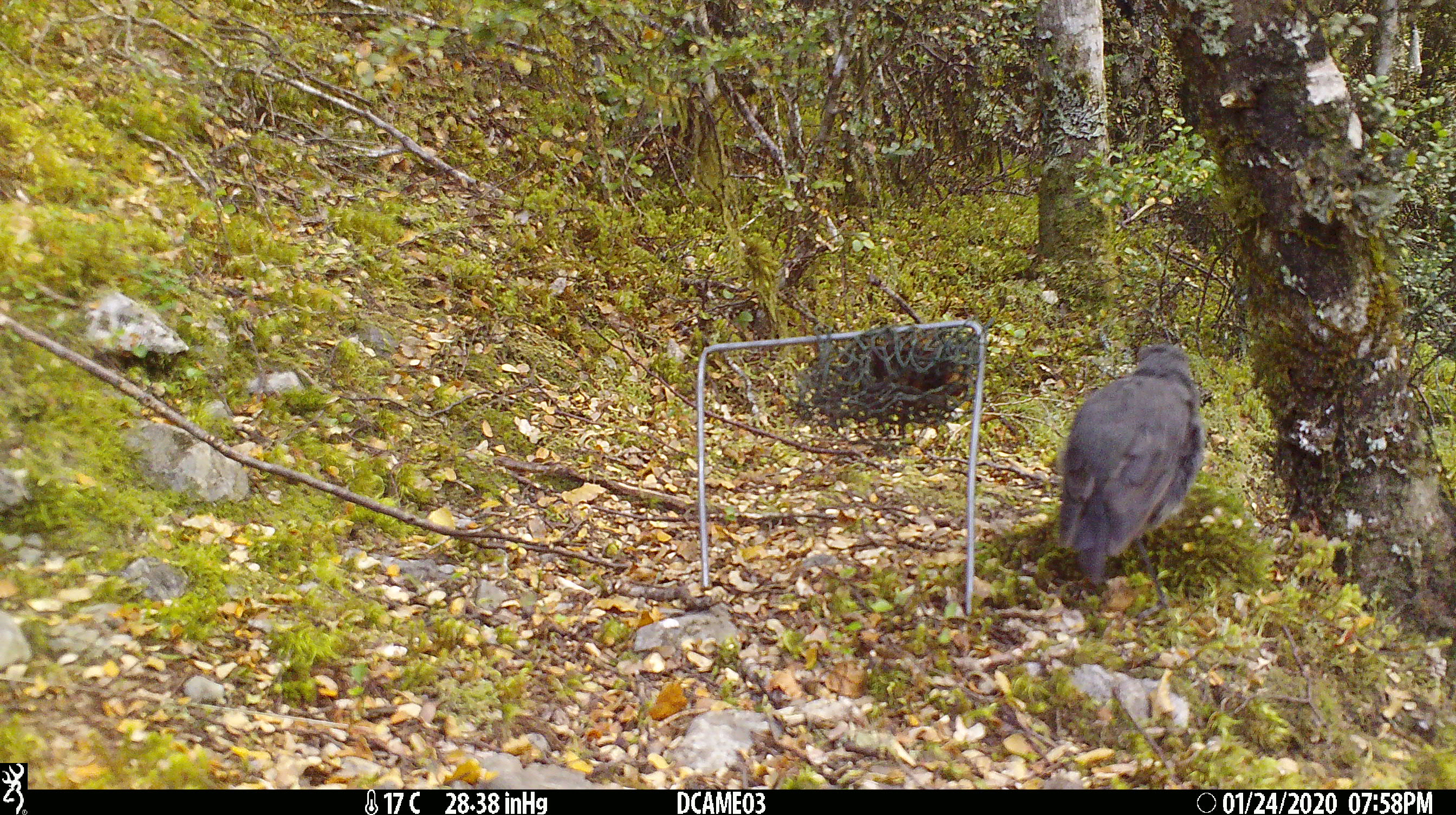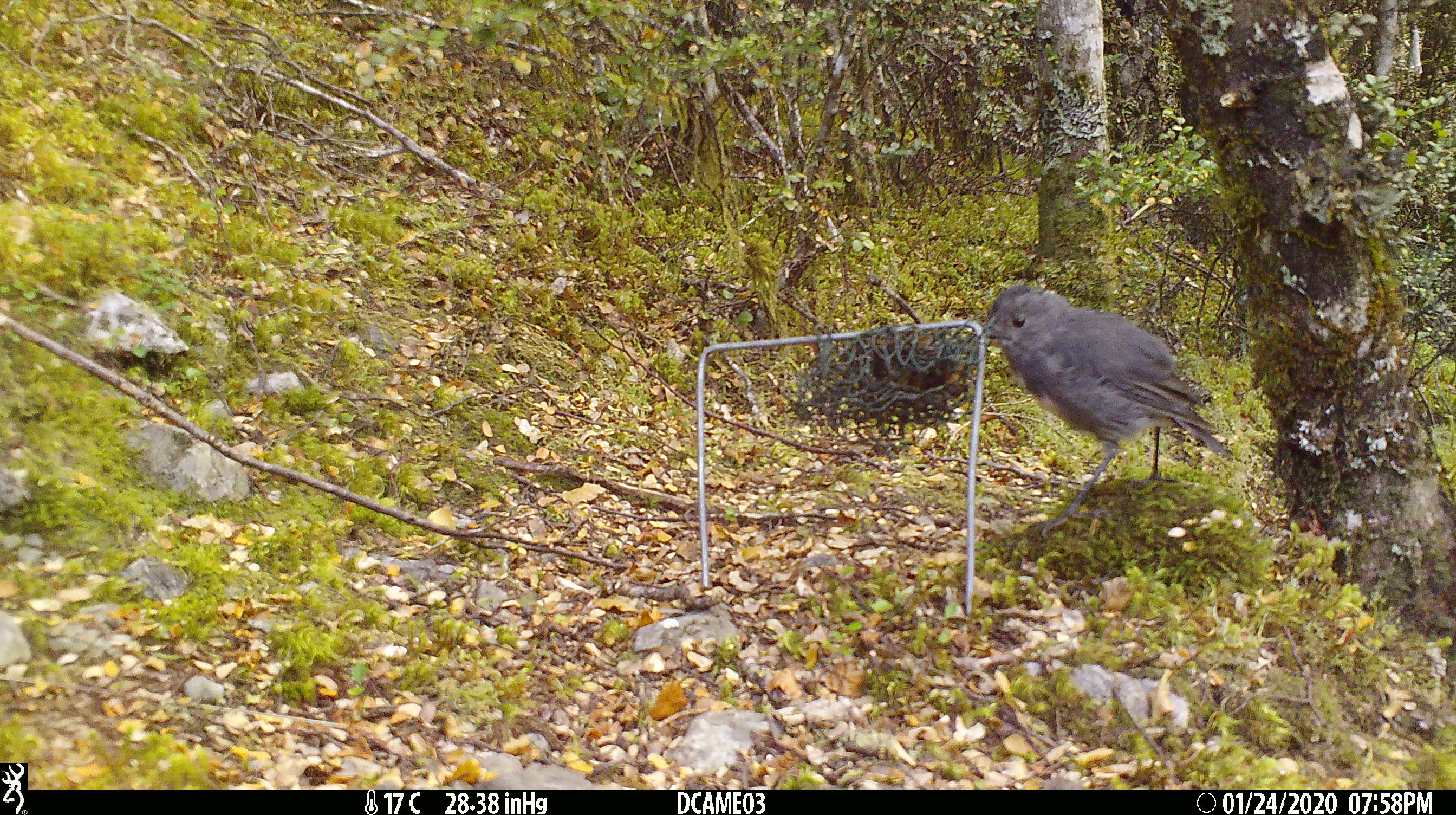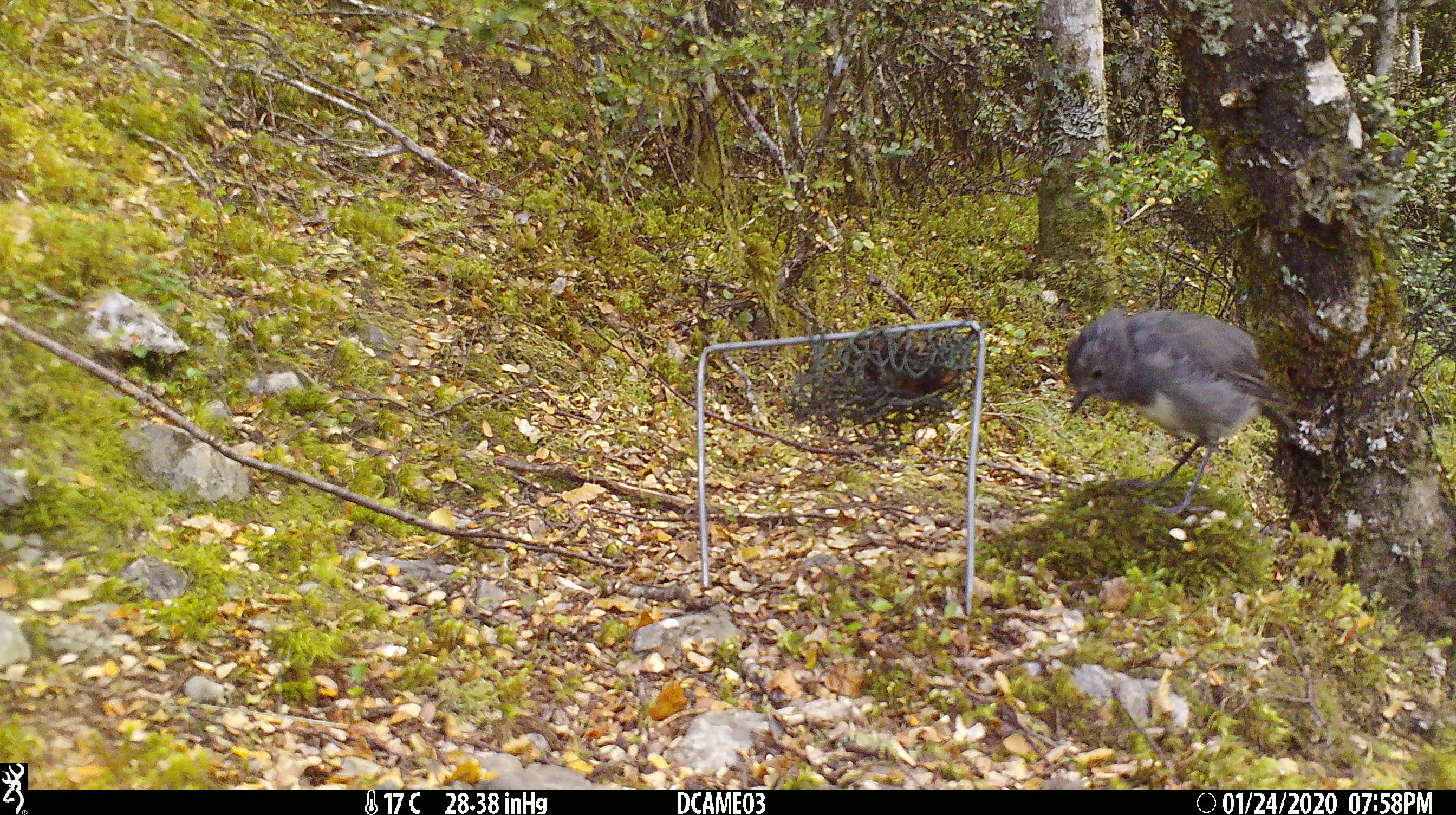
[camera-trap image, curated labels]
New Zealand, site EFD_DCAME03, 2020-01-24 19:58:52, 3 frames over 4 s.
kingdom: Animalia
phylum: Chordata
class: Aves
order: Passeriformes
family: Petroicidae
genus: Petroica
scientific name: Petroica australis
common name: new zealand robin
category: robin